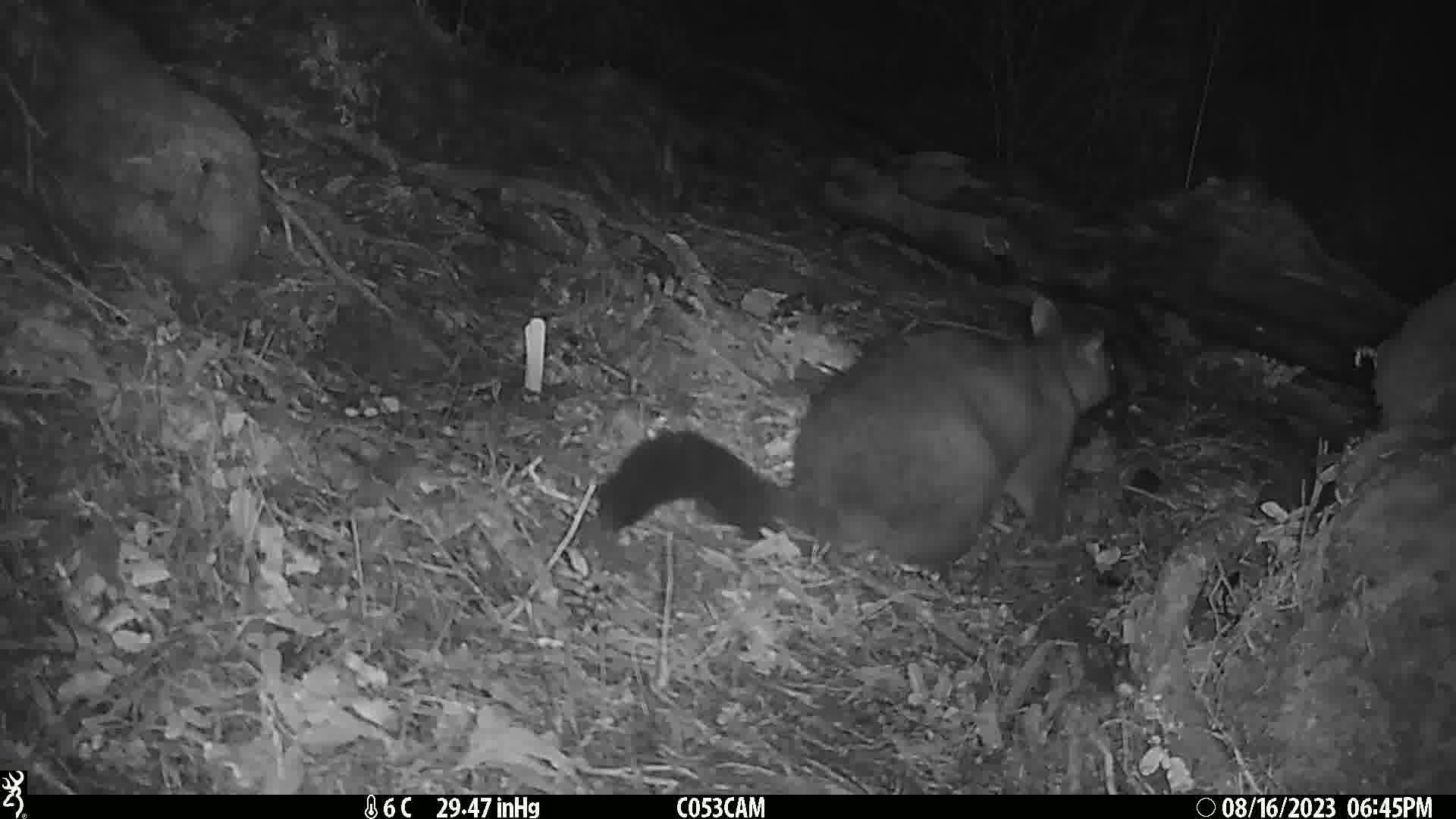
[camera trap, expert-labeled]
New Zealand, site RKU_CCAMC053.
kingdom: Animalia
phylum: Chordata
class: Mammalia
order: Diprotodontia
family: Phalangeridae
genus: Trichosurus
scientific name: Trichosurus vulpecula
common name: common brushtail possum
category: possum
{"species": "possum (common brushtail possum) (Trichosurus vulpecula)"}